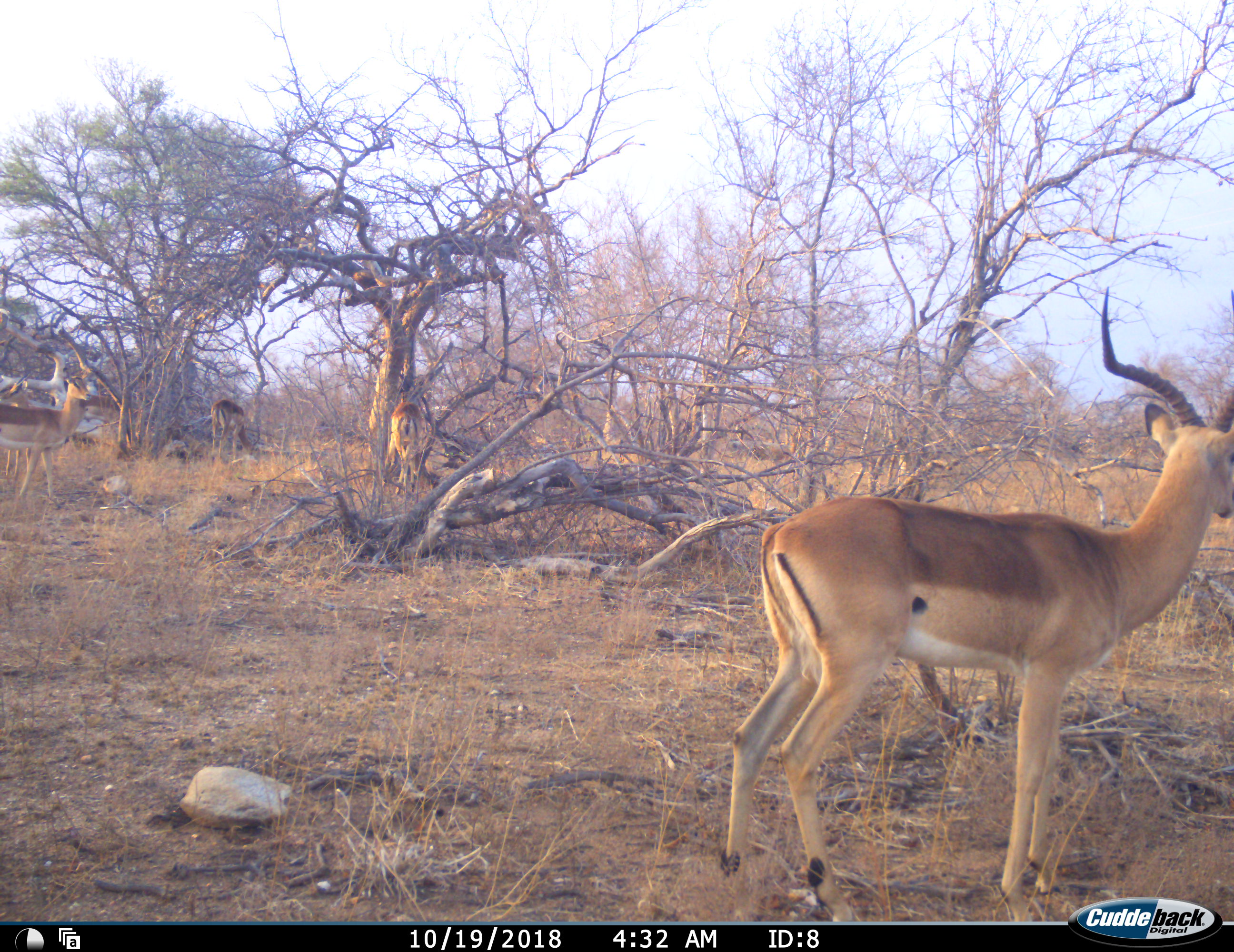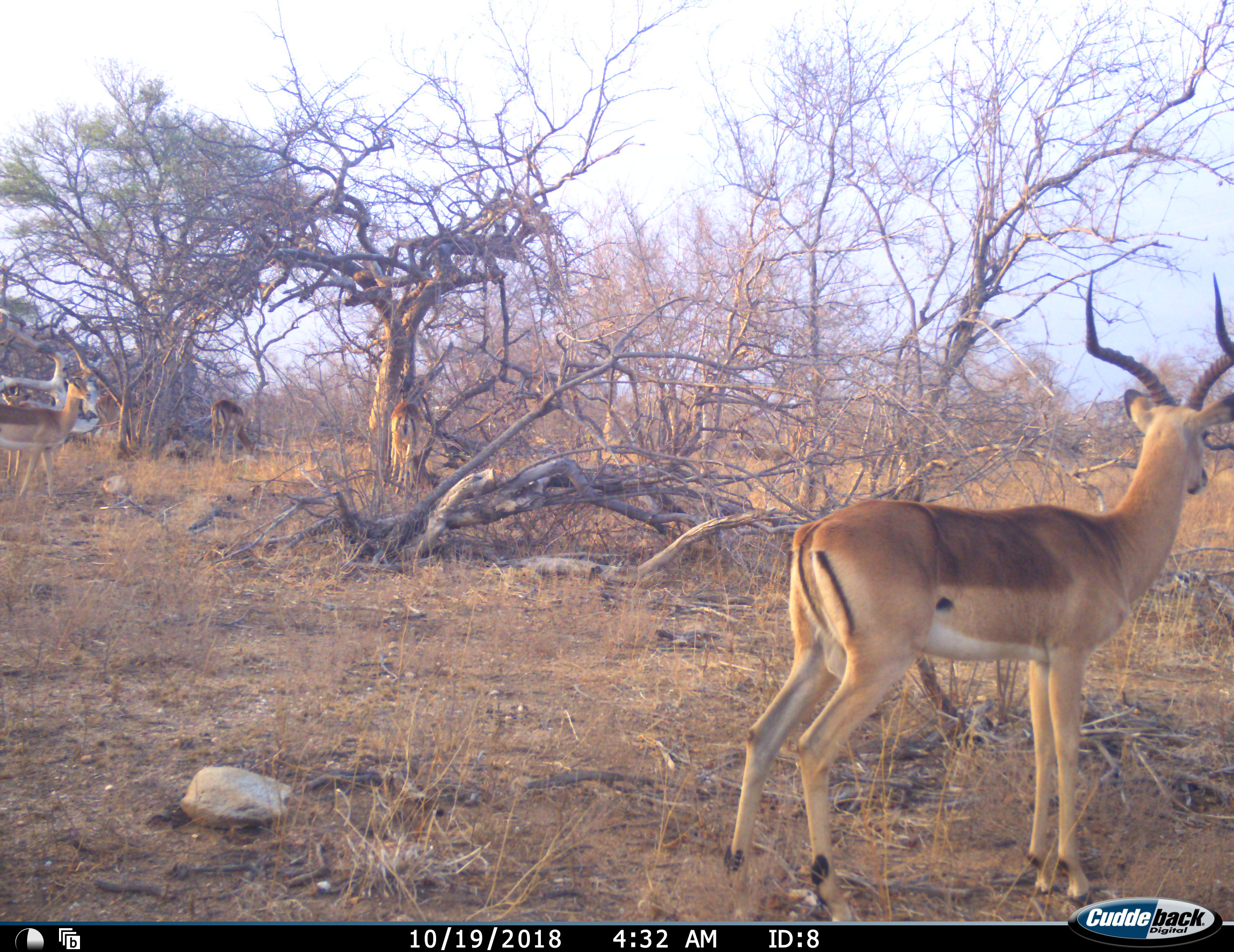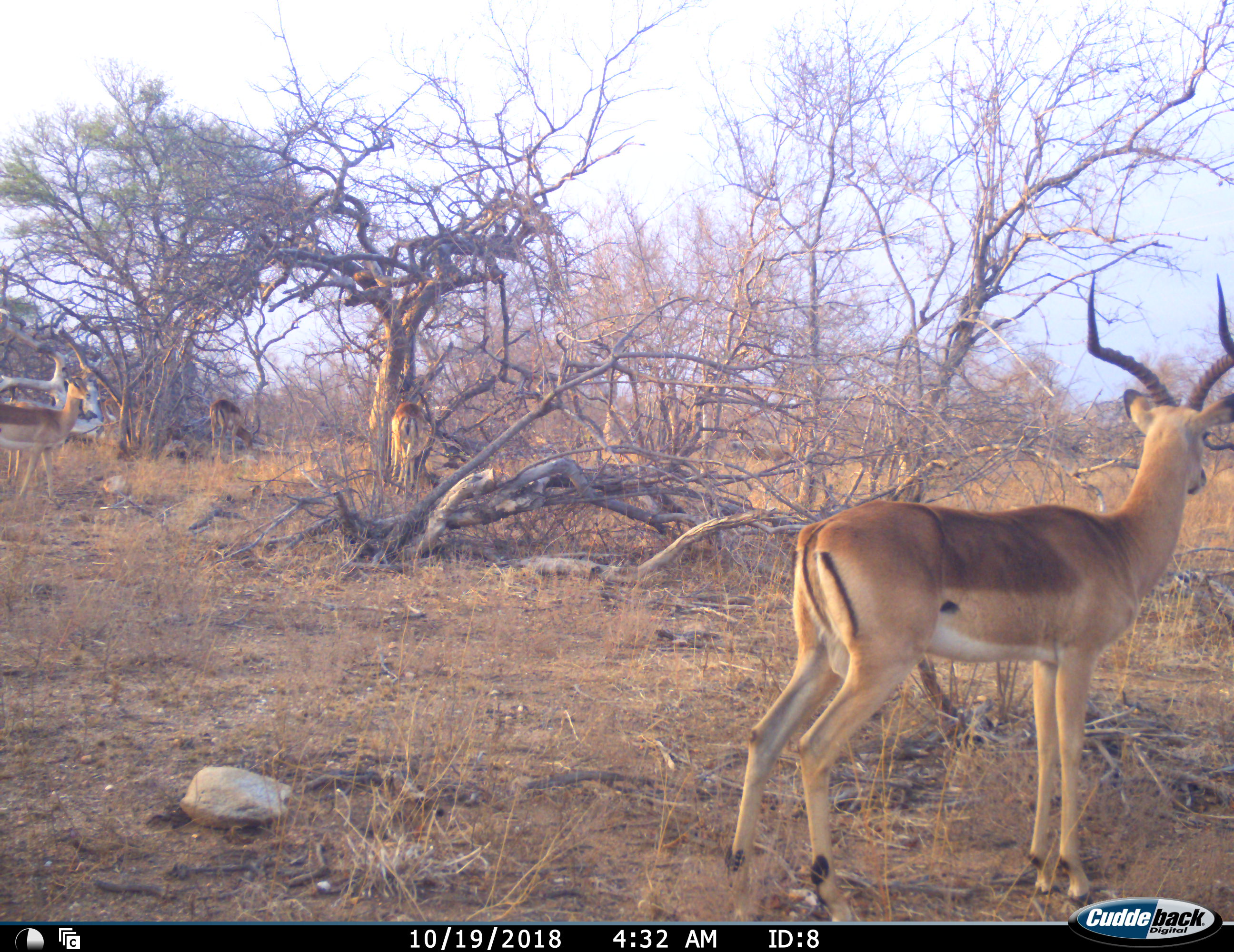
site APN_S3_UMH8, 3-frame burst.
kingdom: Animalia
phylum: Chordata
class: Mammalia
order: Artiodactyla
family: Bovidae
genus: Aepyceros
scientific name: Aepyceros melampus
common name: impala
Impala (Aepyceros melampus), count 6. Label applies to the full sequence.